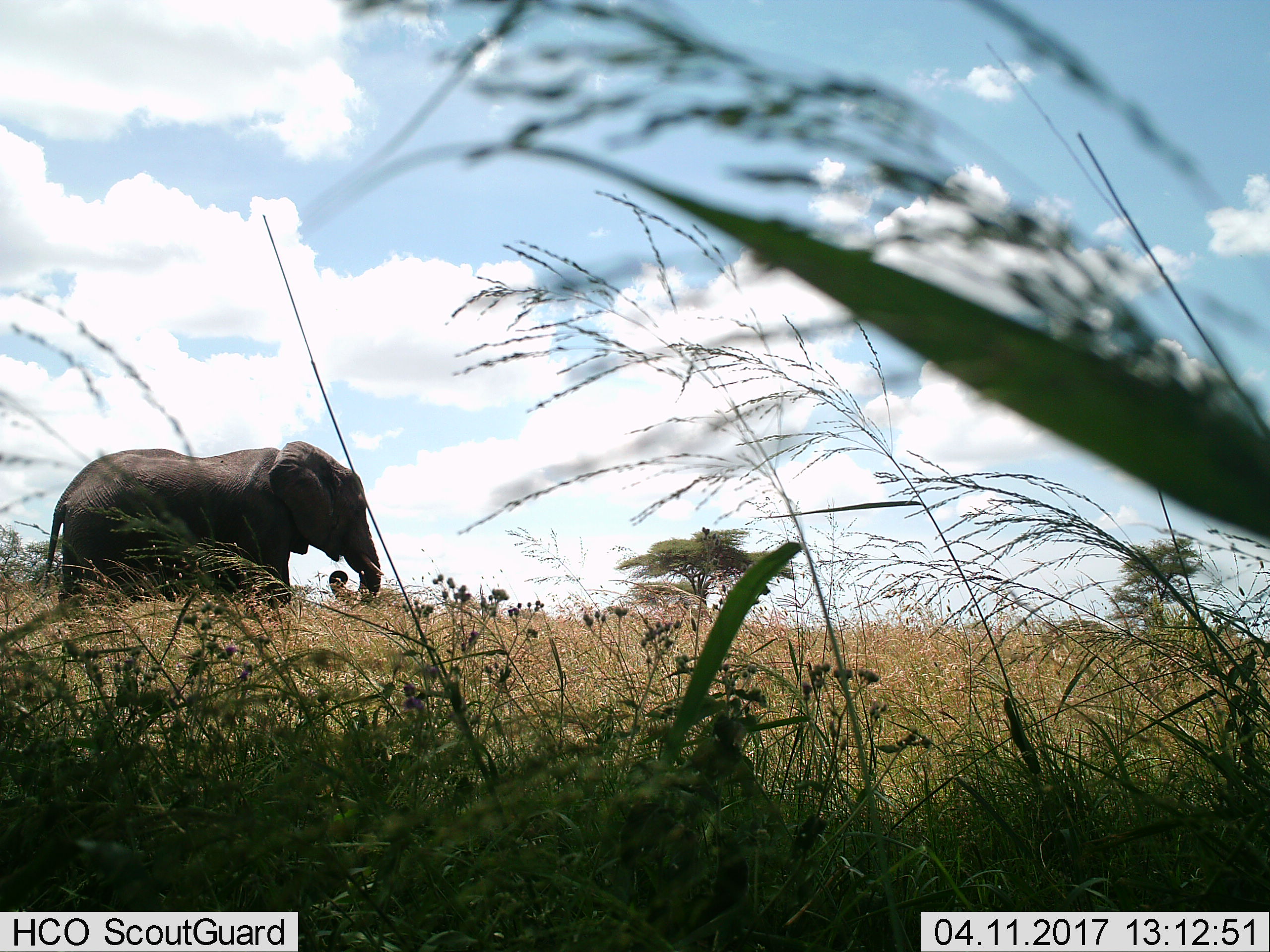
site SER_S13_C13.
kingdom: Animalia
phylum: Chordata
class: Mammalia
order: Proboscidea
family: Elephantidae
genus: Loxodonta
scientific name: Loxodonta africana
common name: african bush elephant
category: elephant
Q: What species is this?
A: Elephant (african bush elephant) (Loxodonta africana).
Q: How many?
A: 1.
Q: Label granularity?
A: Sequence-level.